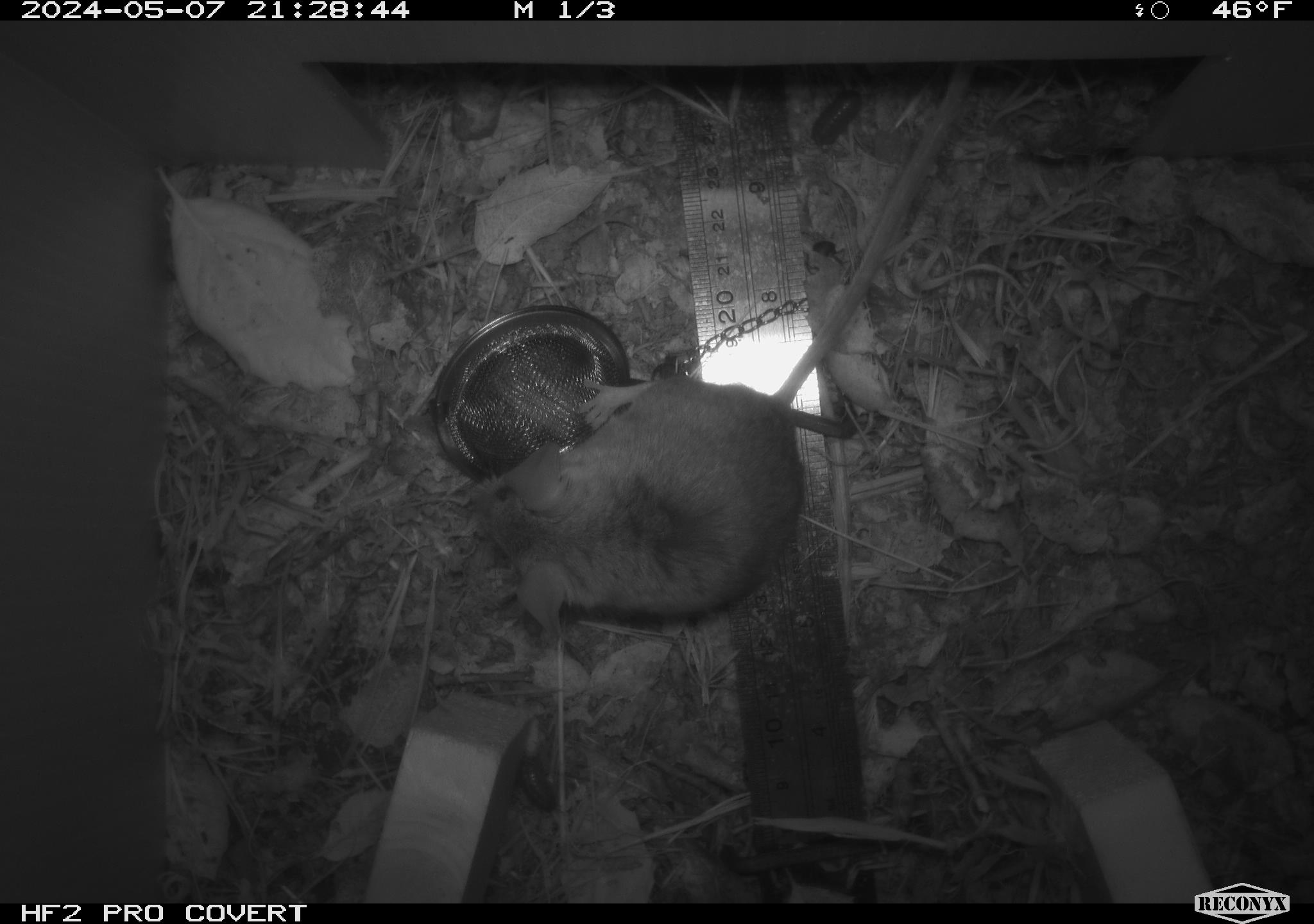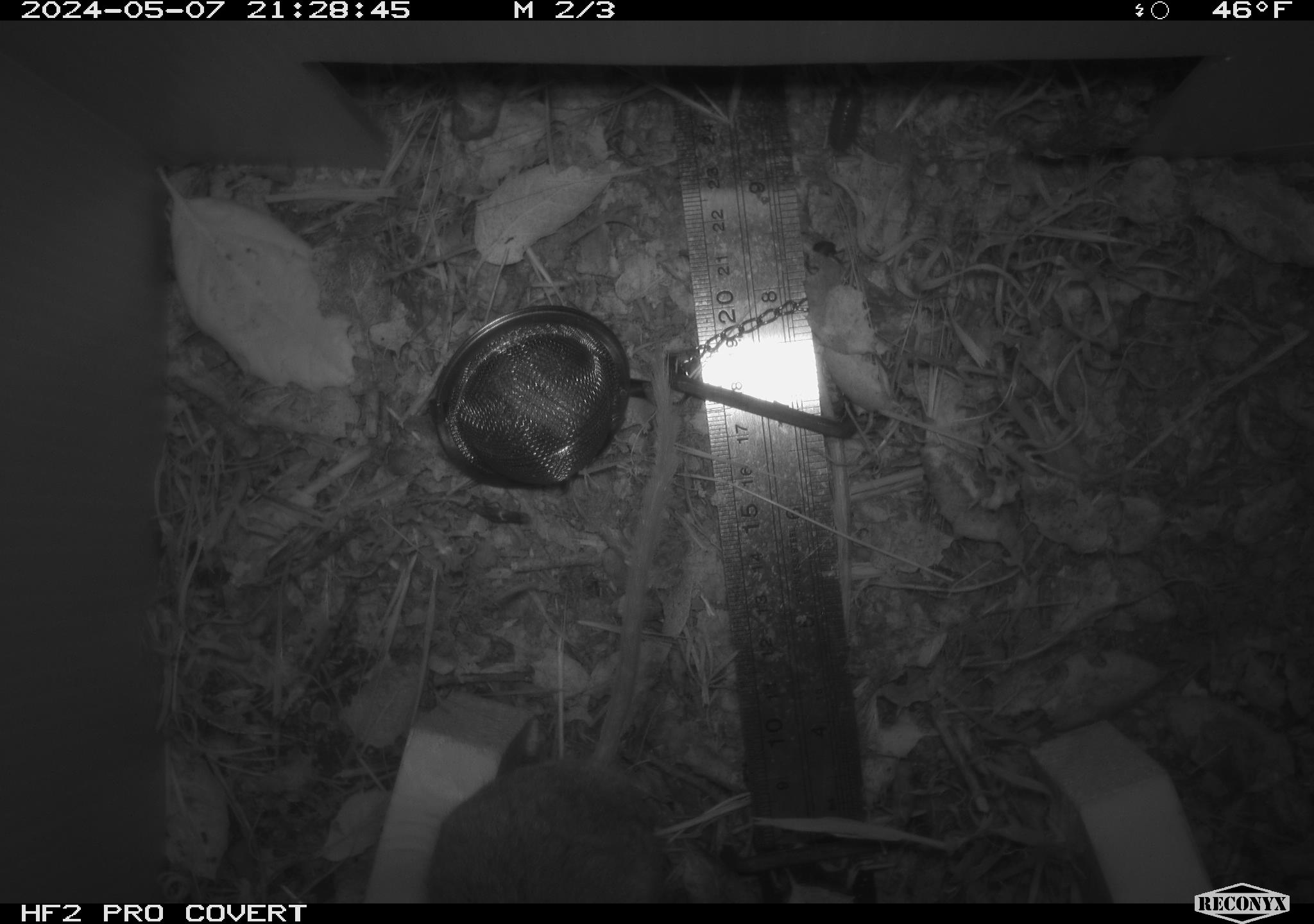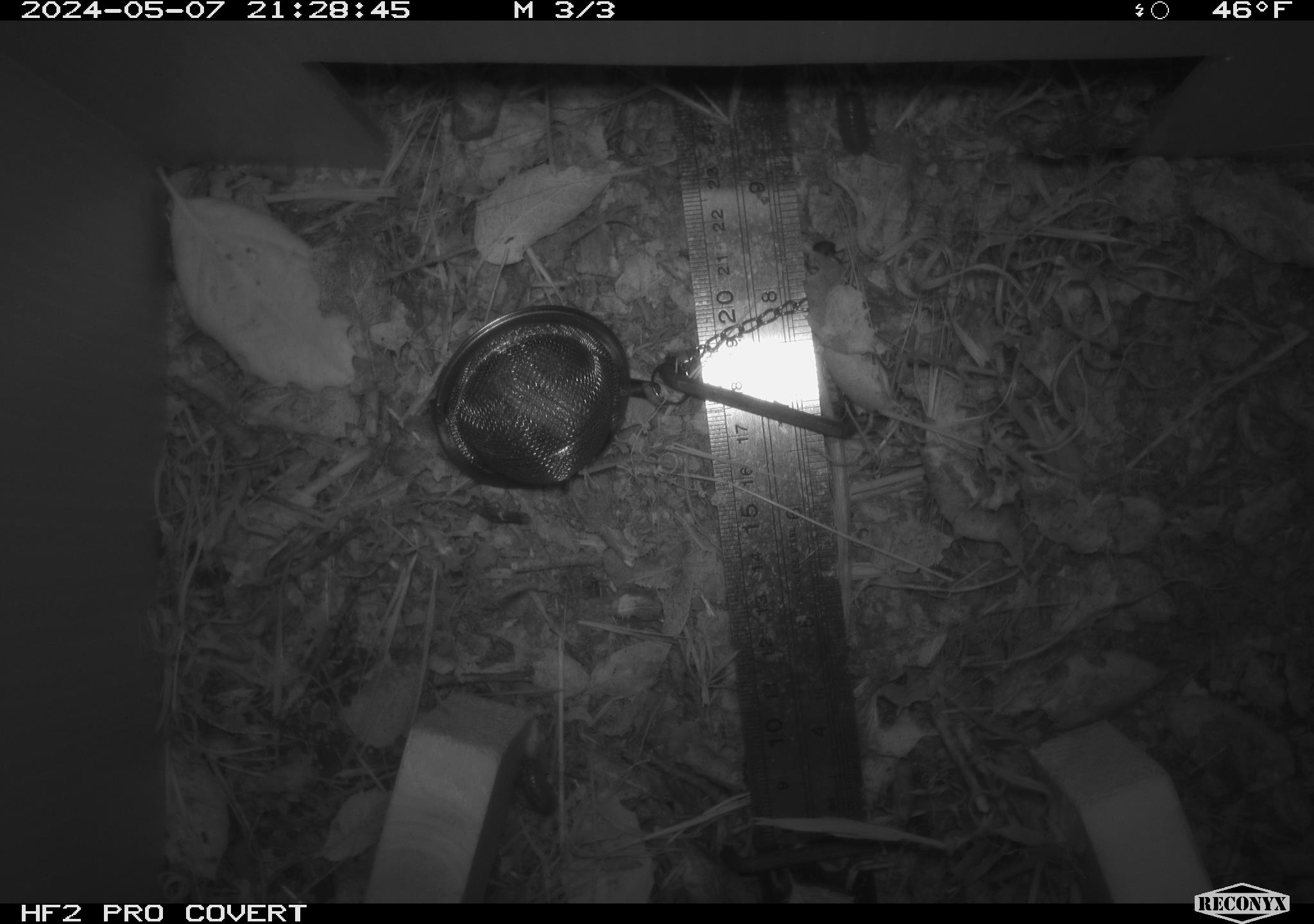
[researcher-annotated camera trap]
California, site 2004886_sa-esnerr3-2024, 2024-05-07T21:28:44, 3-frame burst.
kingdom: Animalia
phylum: Chordata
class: Mammalia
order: Rodentia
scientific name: Rodentia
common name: rodent